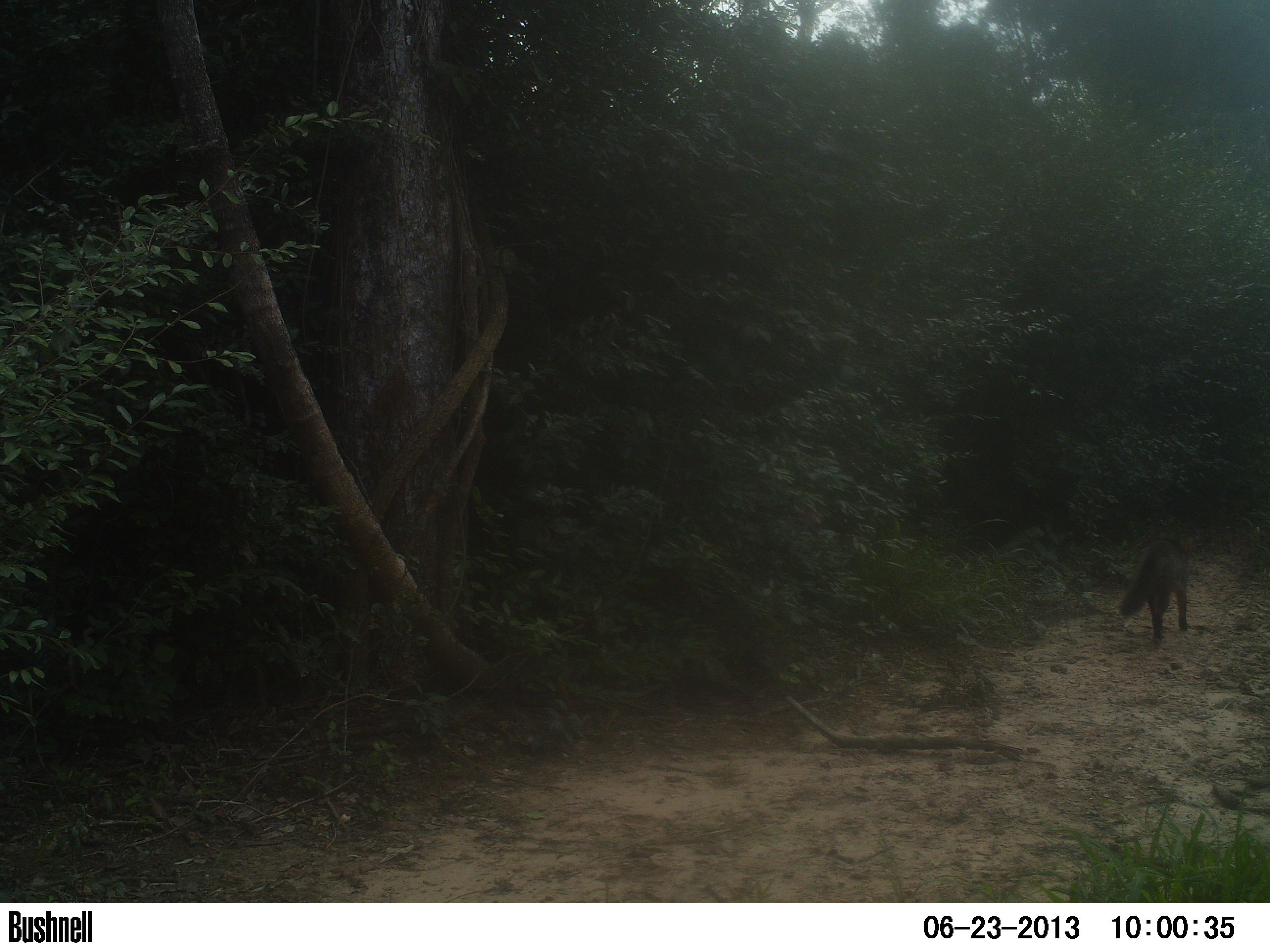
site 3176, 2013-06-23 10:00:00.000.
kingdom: Animalia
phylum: Chordata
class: Mammalia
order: Carnivora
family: Canidae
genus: Cerdocyon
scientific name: Cerdocyon thous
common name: crab-eating fox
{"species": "Cerdocyon thous (crab-eating fox)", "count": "1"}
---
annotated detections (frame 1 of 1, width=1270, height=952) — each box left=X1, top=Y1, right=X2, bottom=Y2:
cerdocyon thous: left=1116, top=531, right=1194, bottom=645